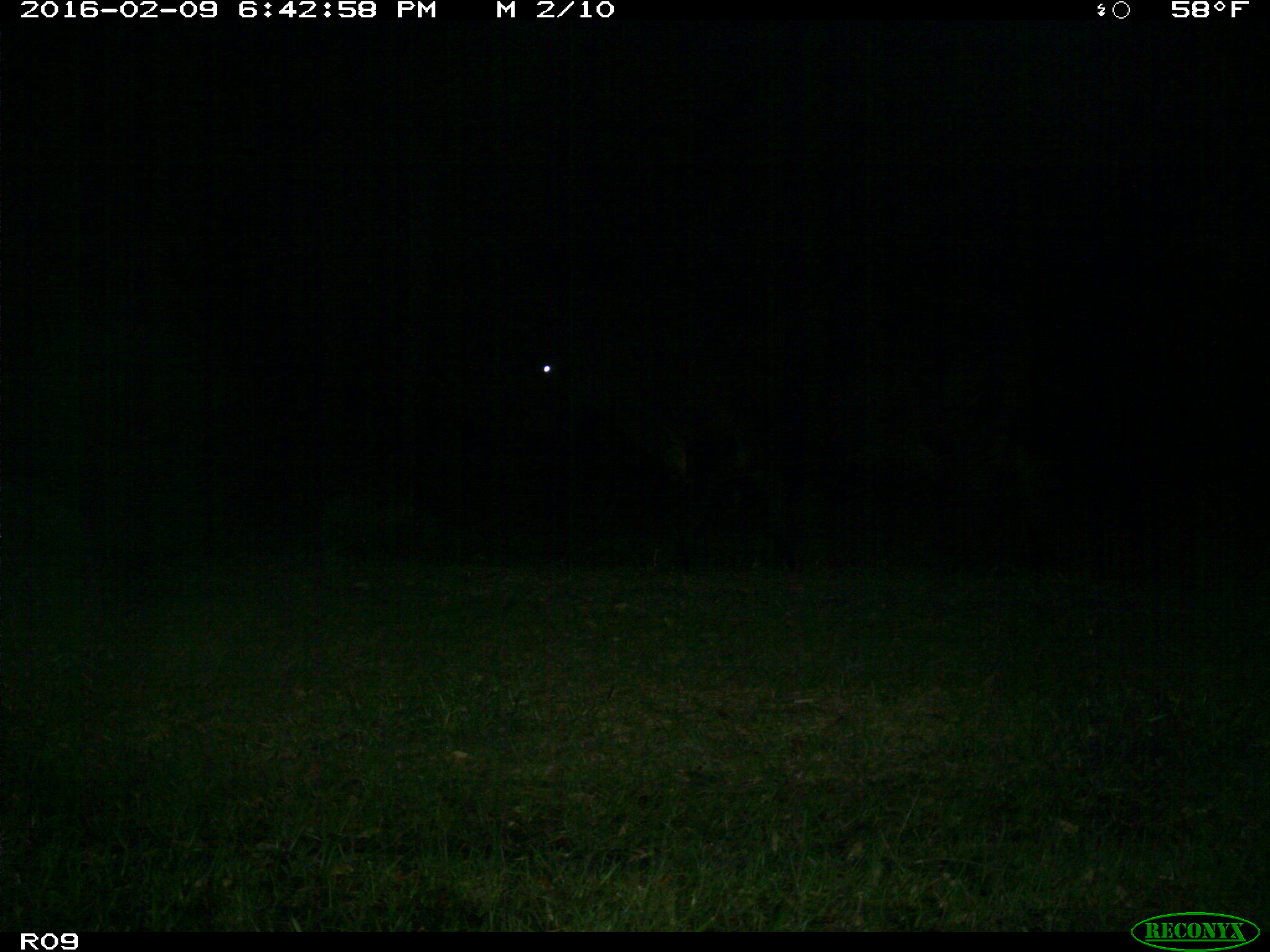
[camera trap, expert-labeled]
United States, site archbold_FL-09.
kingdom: Animalia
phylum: Chordata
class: Mammalia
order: Artiodactyla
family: Bovidae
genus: Bos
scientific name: Bos taurus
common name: domestic cow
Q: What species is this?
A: Bos taurus (domestic cow).